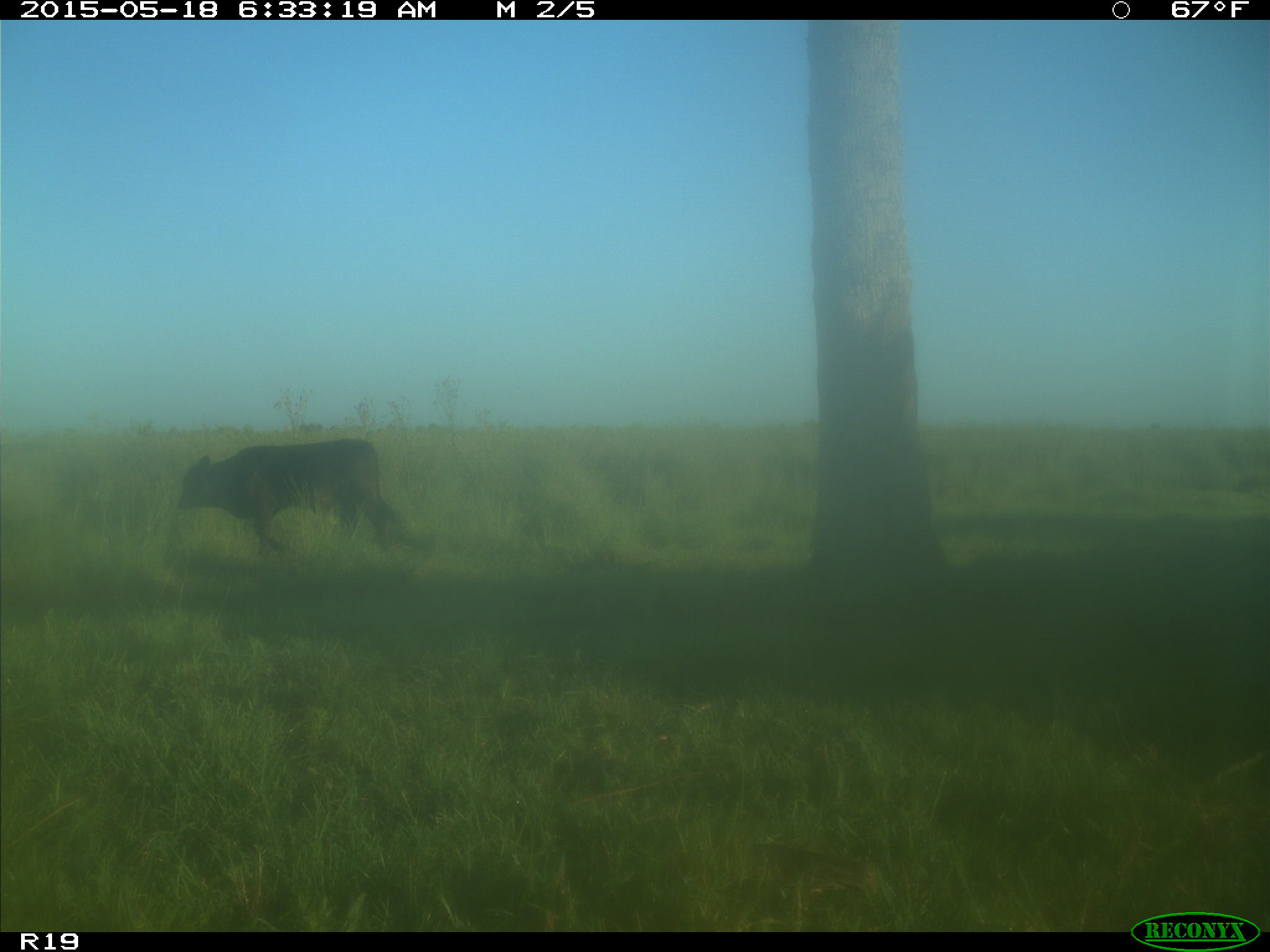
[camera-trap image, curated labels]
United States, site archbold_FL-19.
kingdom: Animalia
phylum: Chordata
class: Mammalia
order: Artiodactyla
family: Bovidae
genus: Bos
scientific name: Bos taurus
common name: domestic cow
Bos taurus (domestic cow).